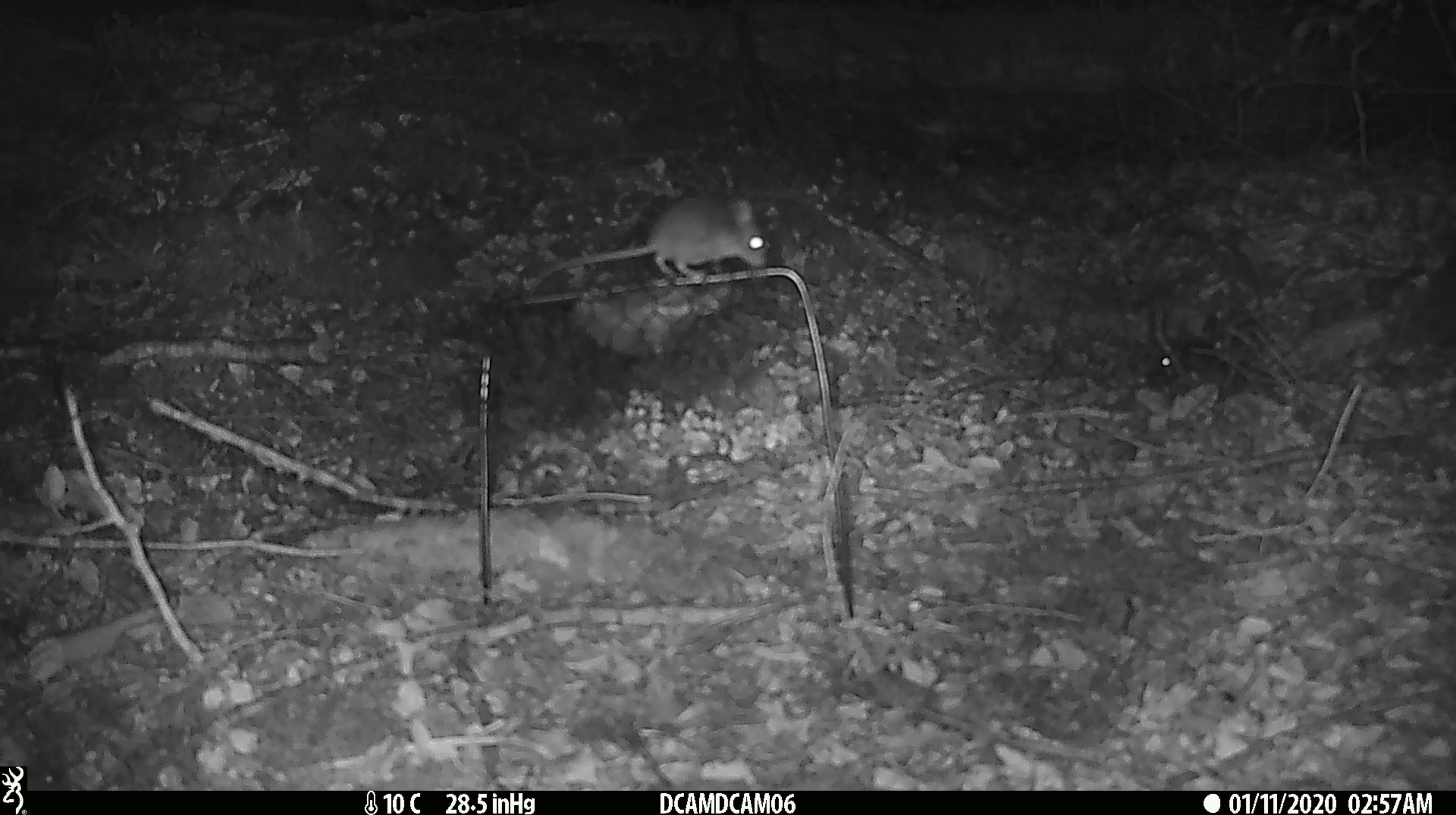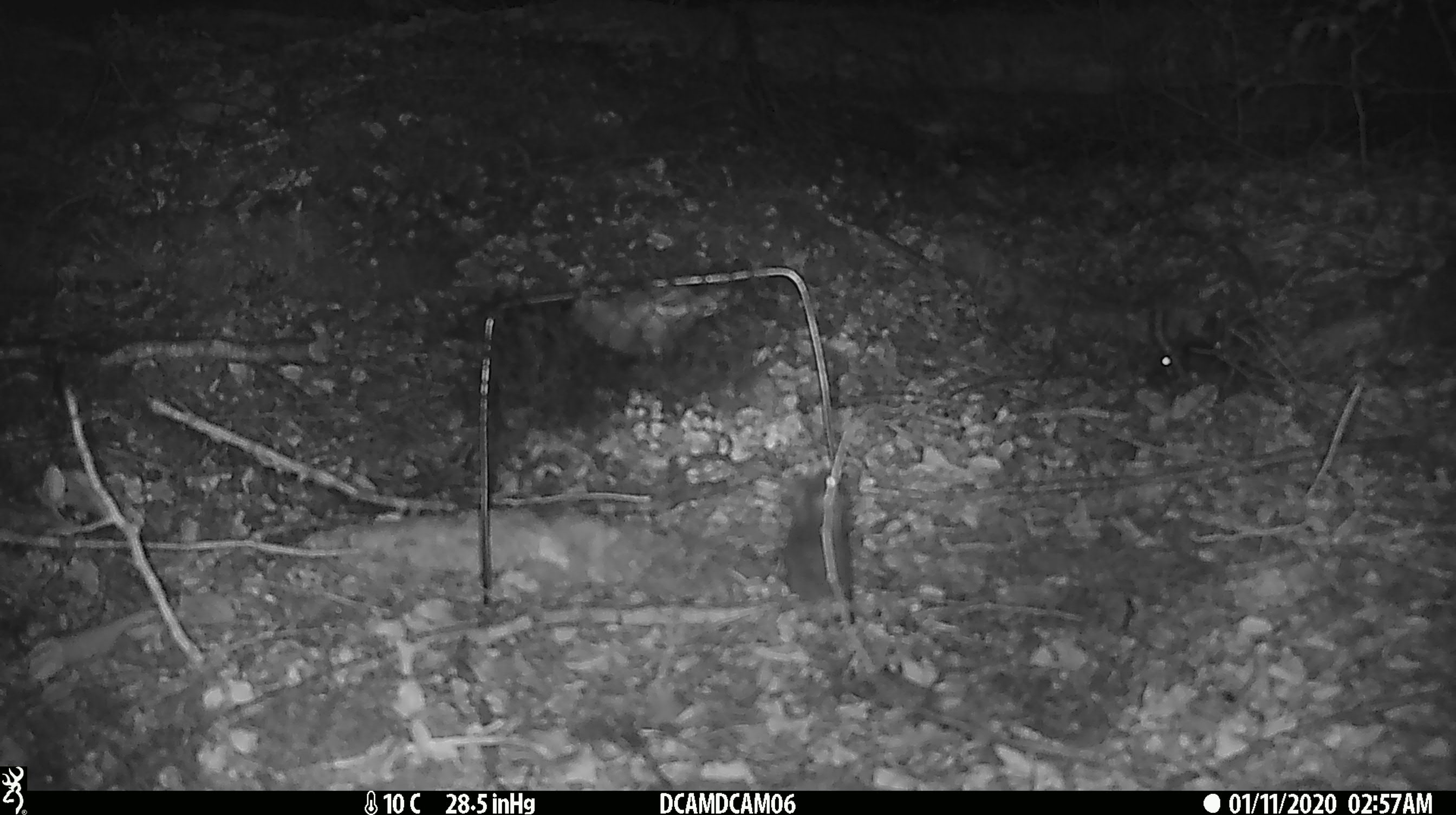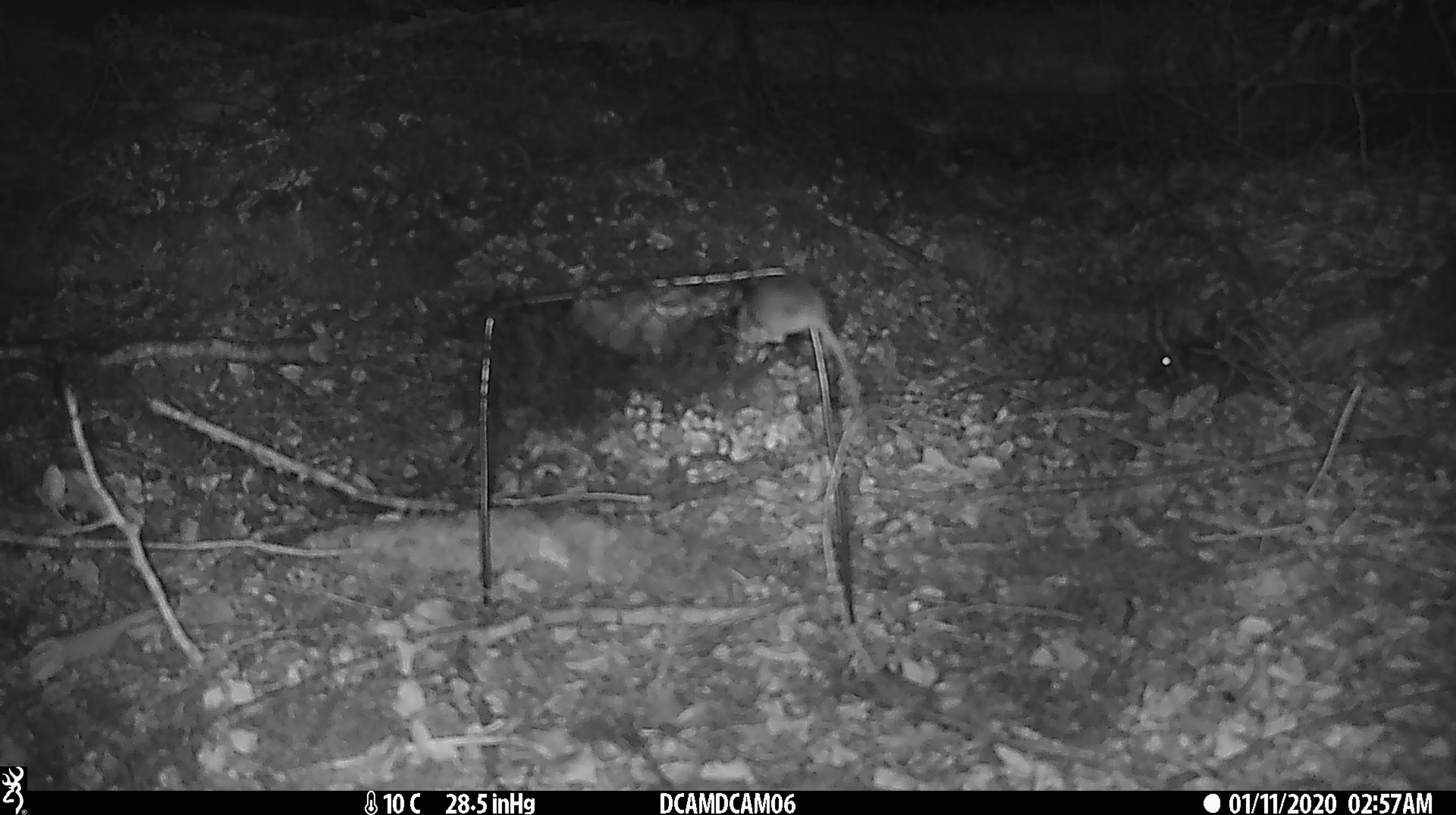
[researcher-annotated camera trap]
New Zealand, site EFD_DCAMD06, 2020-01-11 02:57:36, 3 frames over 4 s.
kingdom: Animalia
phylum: Chordata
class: Mammalia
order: Rodentia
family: Muridae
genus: Mus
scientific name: Mus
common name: mouse